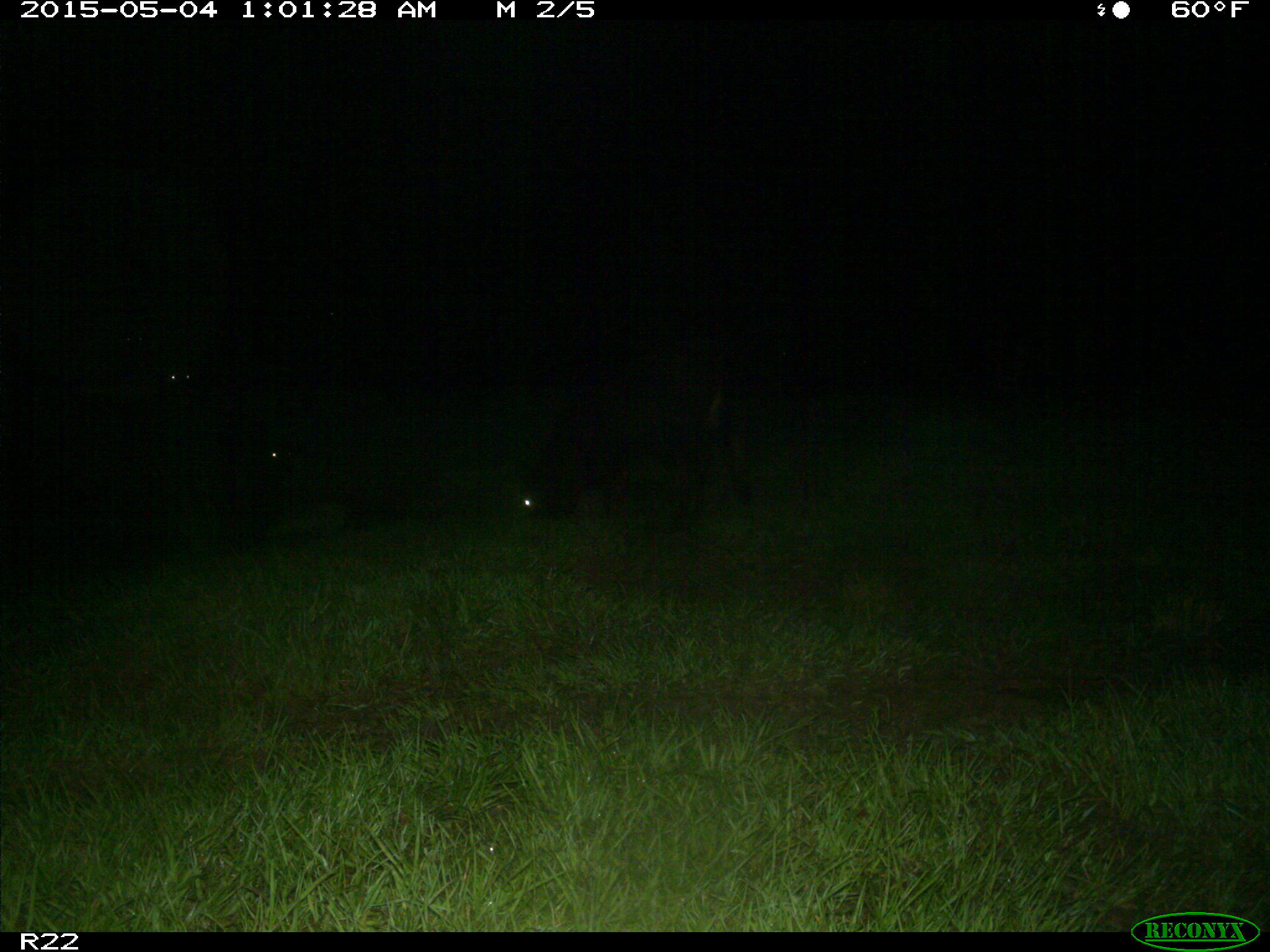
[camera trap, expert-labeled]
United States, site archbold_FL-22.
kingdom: Animalia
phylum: Chordata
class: Mammalia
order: Artiodactyla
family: Bovidae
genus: Bos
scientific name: Bos taurus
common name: domestic cow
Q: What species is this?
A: Bos taurus (domestic cow).